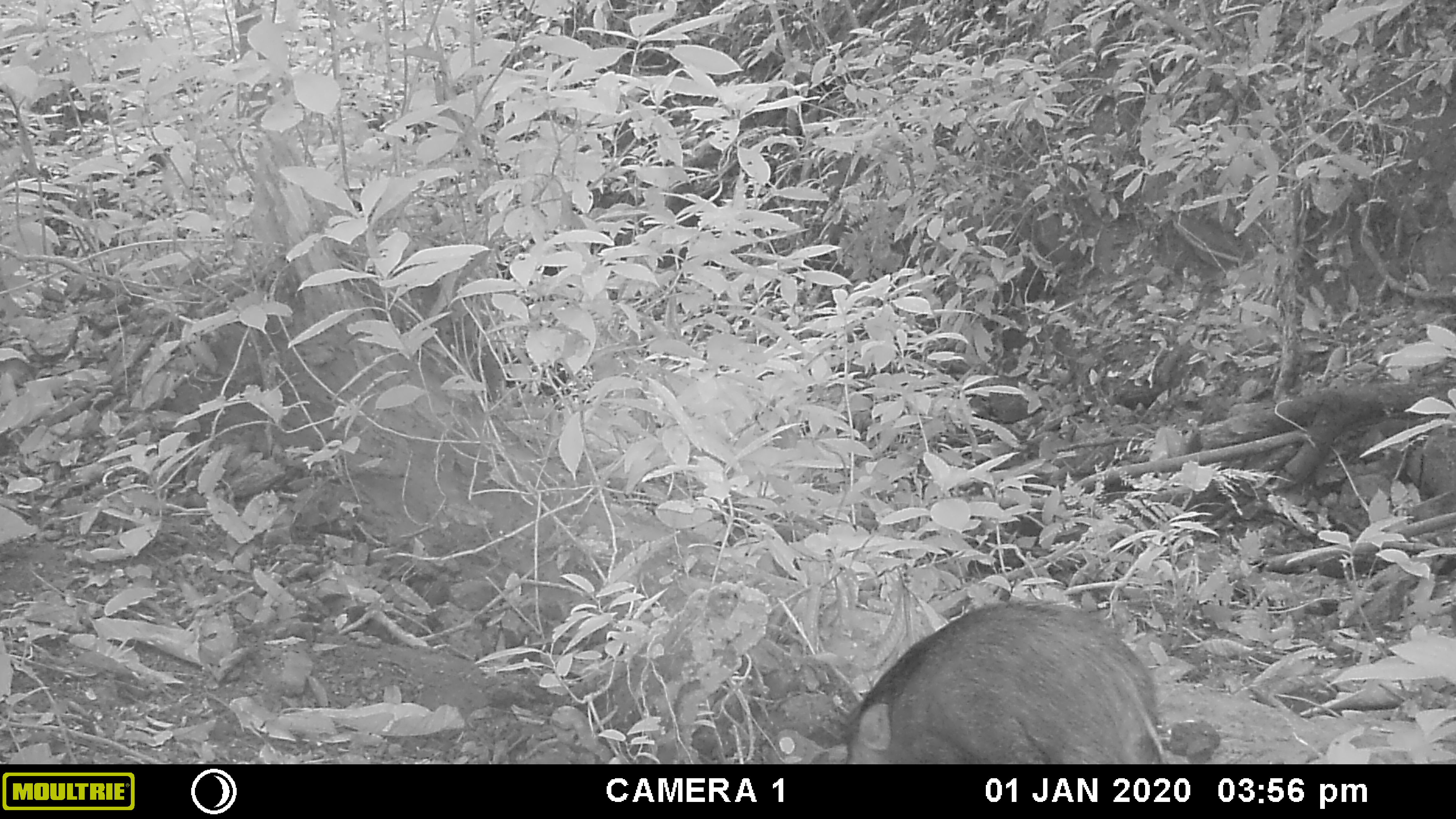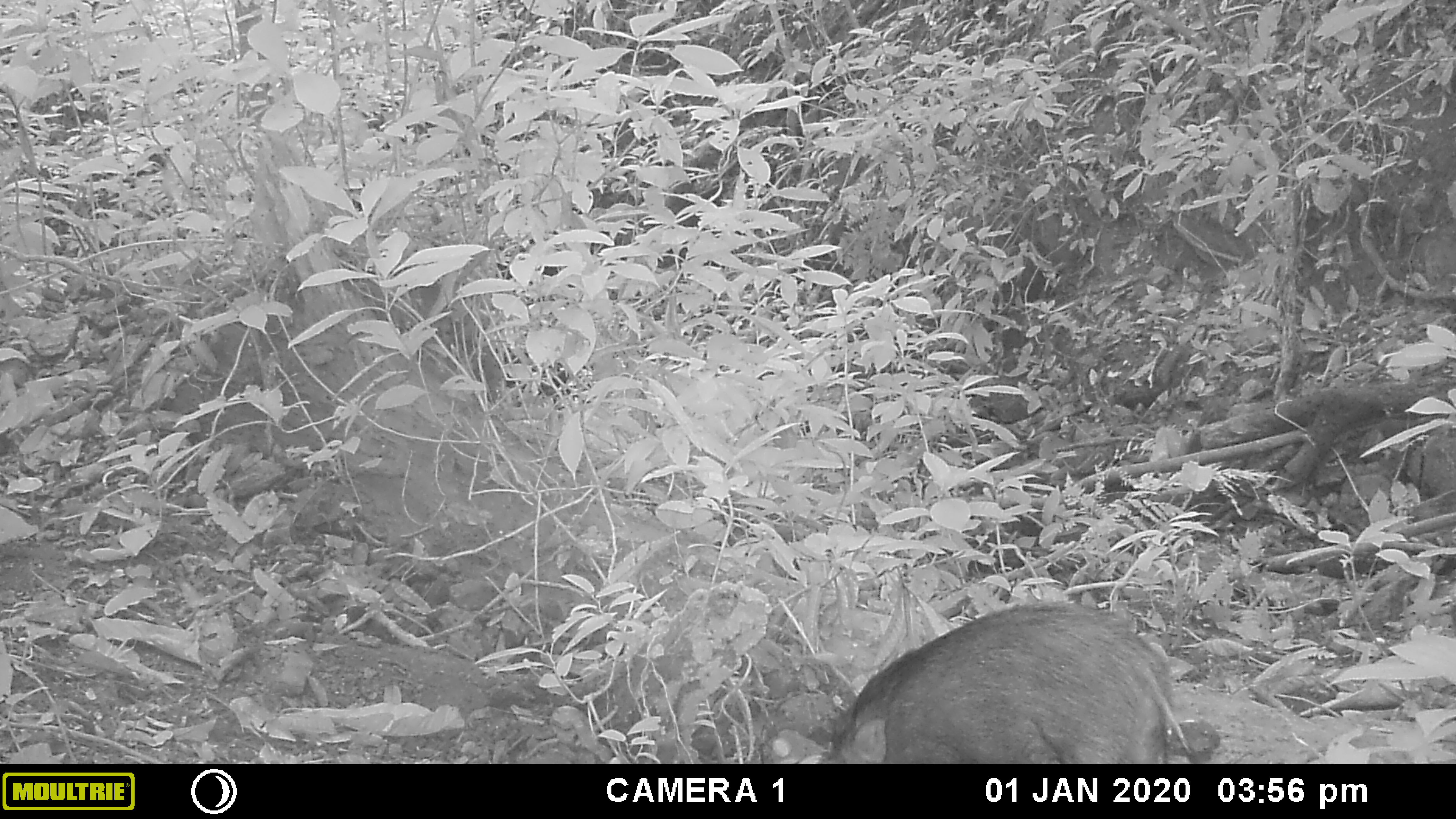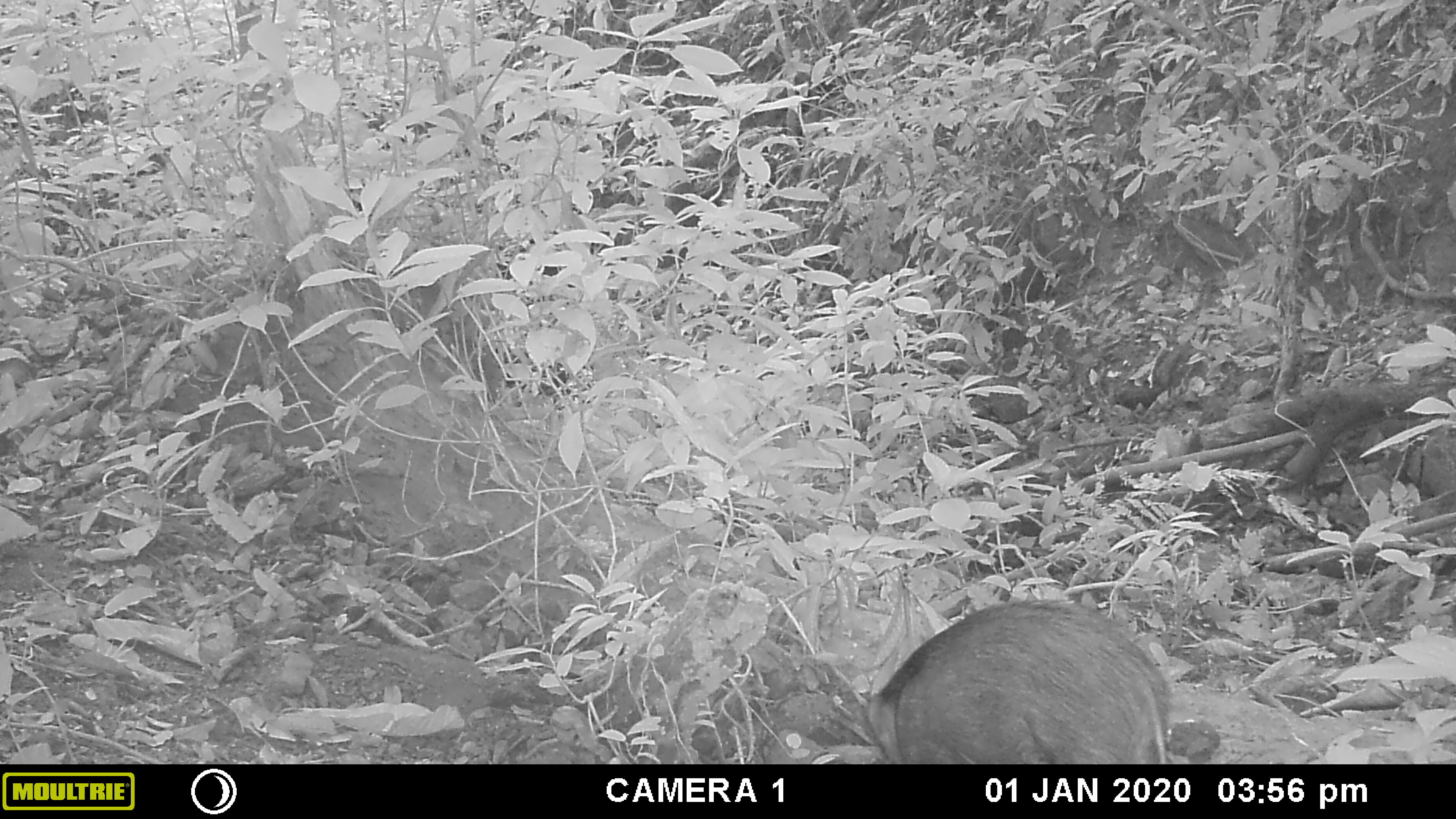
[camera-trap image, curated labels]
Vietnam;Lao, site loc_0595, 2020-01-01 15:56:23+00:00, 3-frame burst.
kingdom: Animalia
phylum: Chordata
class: Mammalia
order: Artiodactyla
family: Suidae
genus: Sus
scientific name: Sus scrofa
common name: eurasian wild pig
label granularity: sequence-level